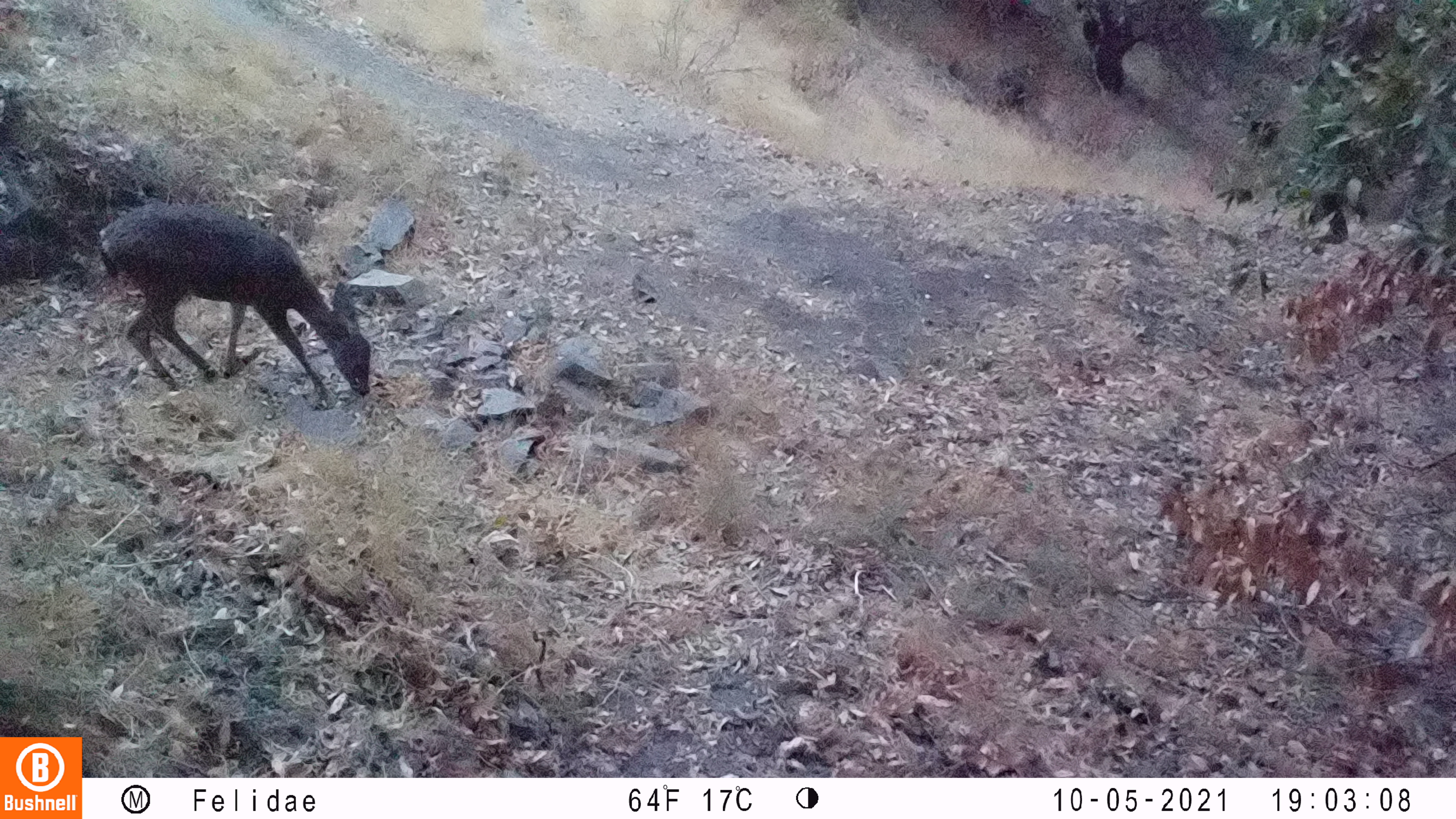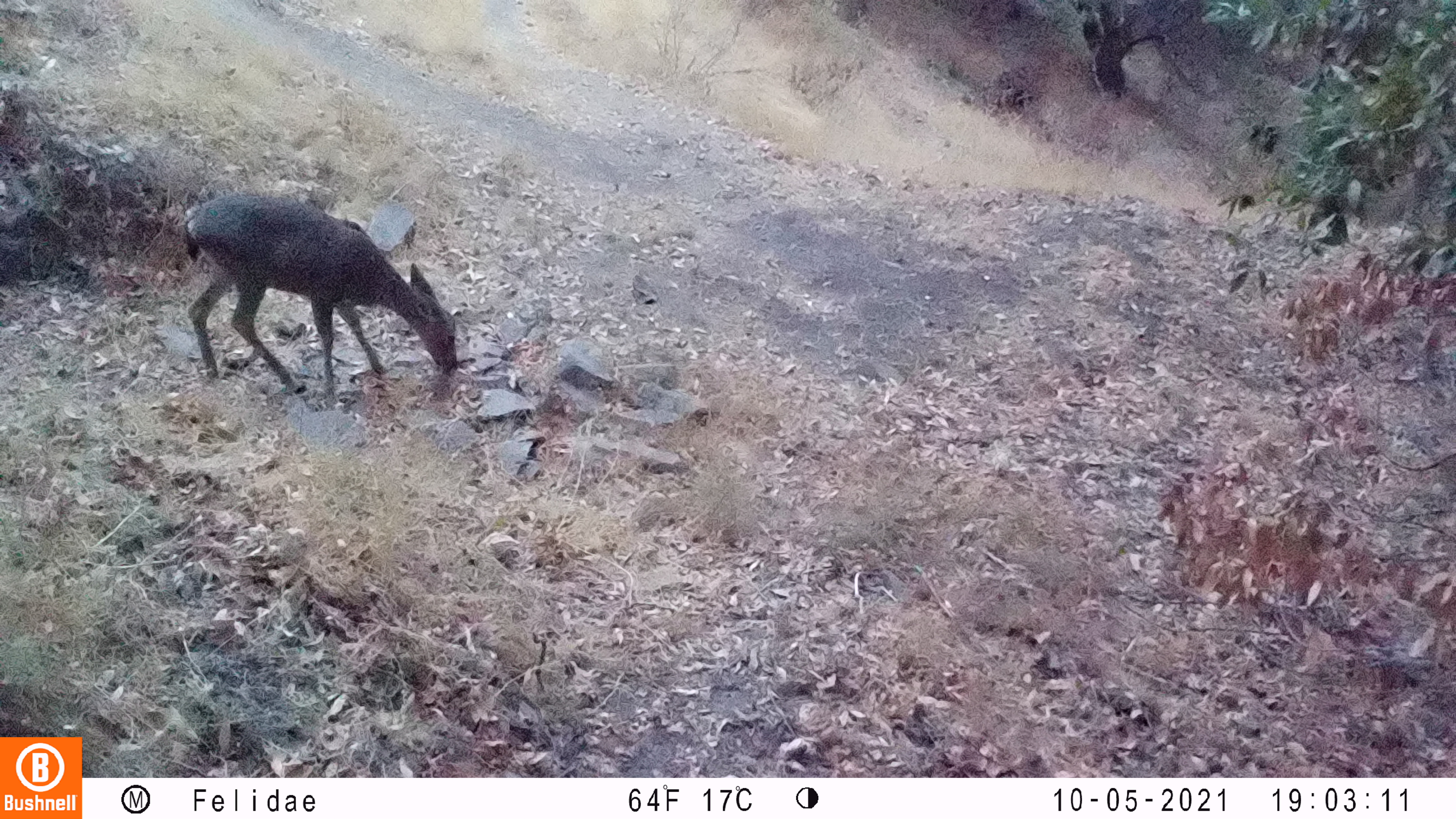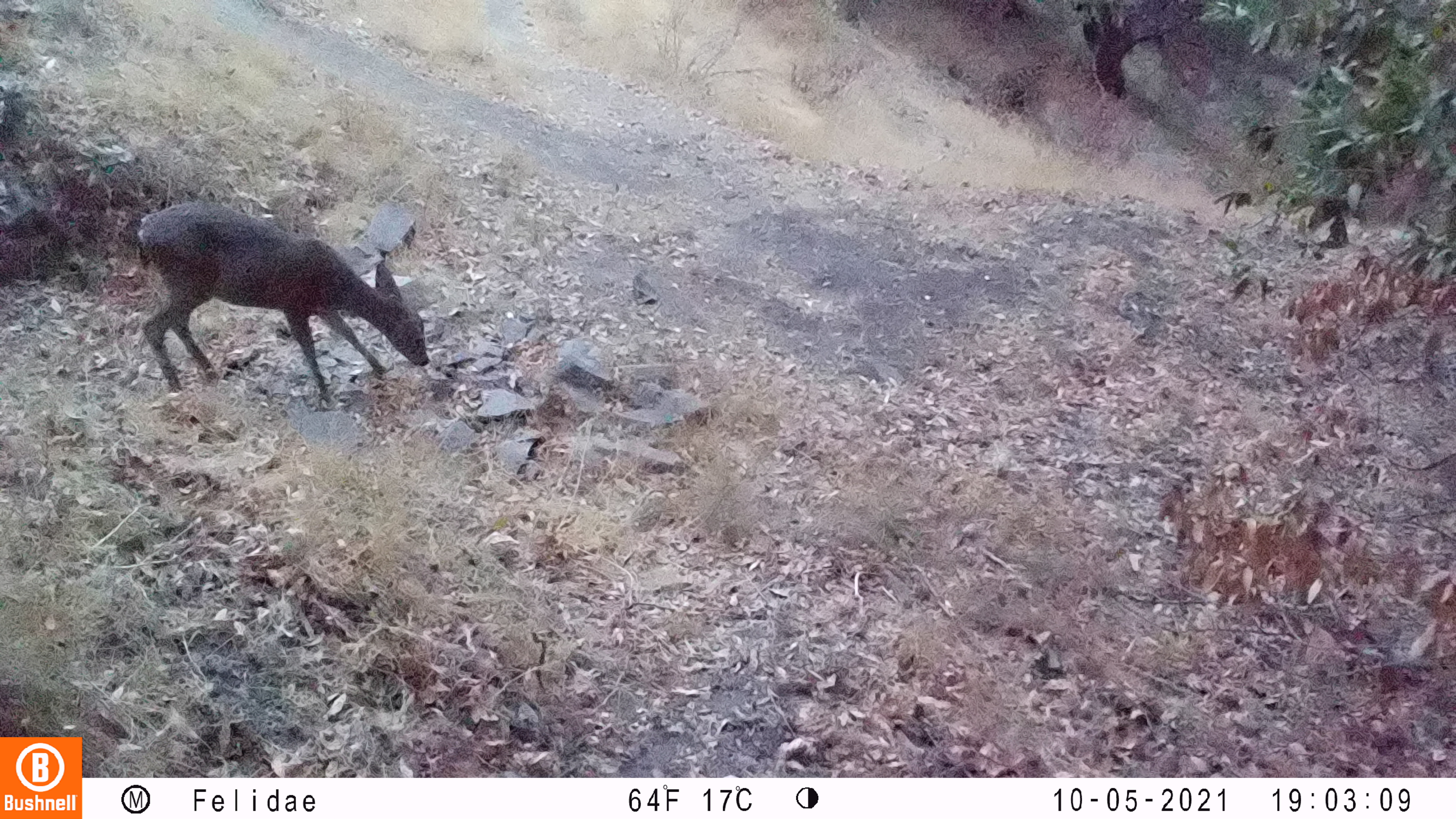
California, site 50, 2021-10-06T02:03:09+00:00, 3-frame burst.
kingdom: Animalia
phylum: Chordata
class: Mammalia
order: Artiodactyla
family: Cervidae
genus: Odocoileus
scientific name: Odocoileus hemionus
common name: mule deer